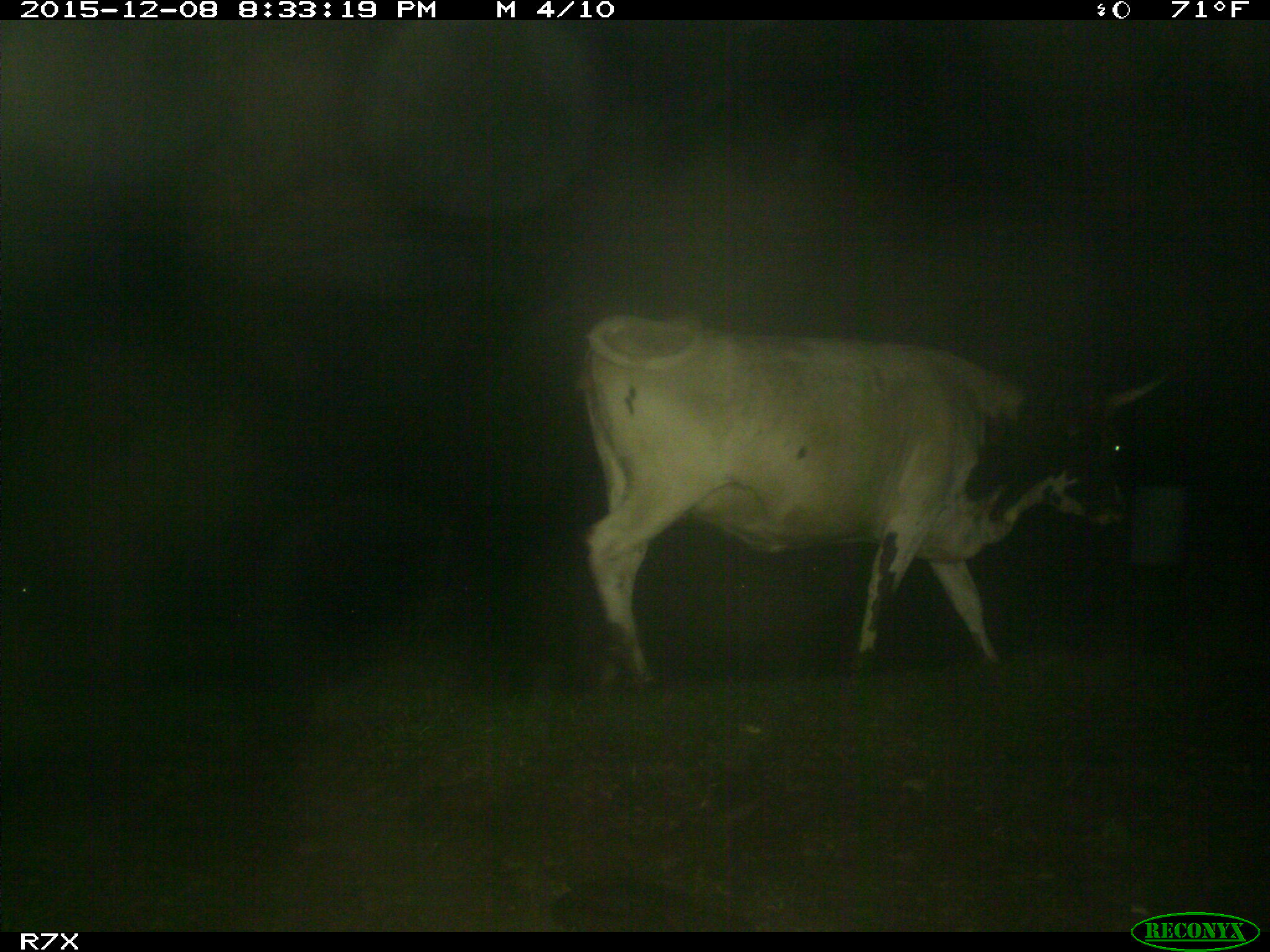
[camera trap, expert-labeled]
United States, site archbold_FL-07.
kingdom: Animalia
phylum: Chordata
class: Mammalia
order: Artiodactyla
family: Bovidae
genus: Bos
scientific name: Bos taurus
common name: domestic cow